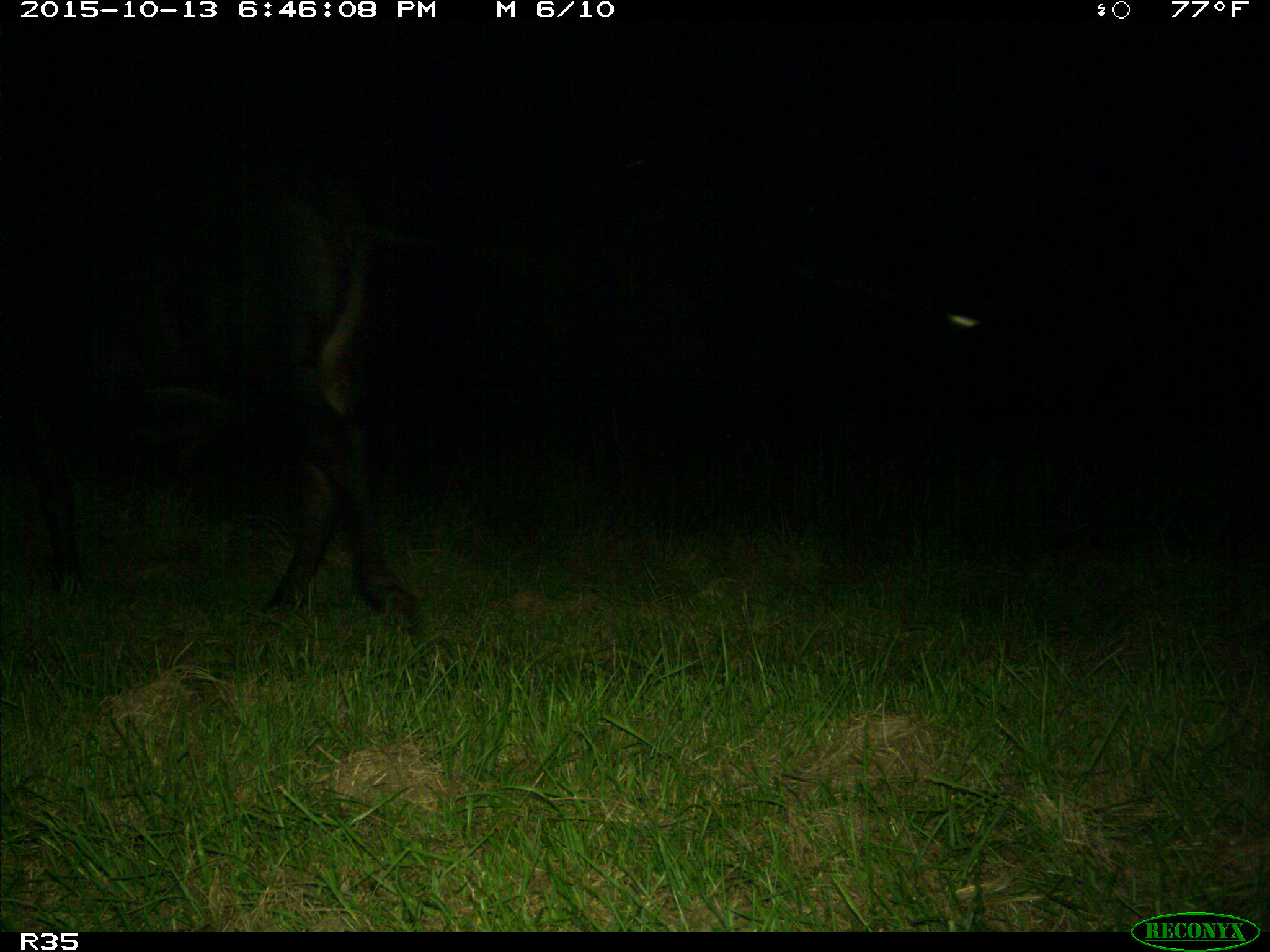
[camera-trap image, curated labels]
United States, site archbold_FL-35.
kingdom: Animalia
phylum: Chordata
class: Mammalia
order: Artiodactyla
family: Bovidae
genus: Bos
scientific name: Bos taurus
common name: domestic cow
Bos taurus (domestic cow).